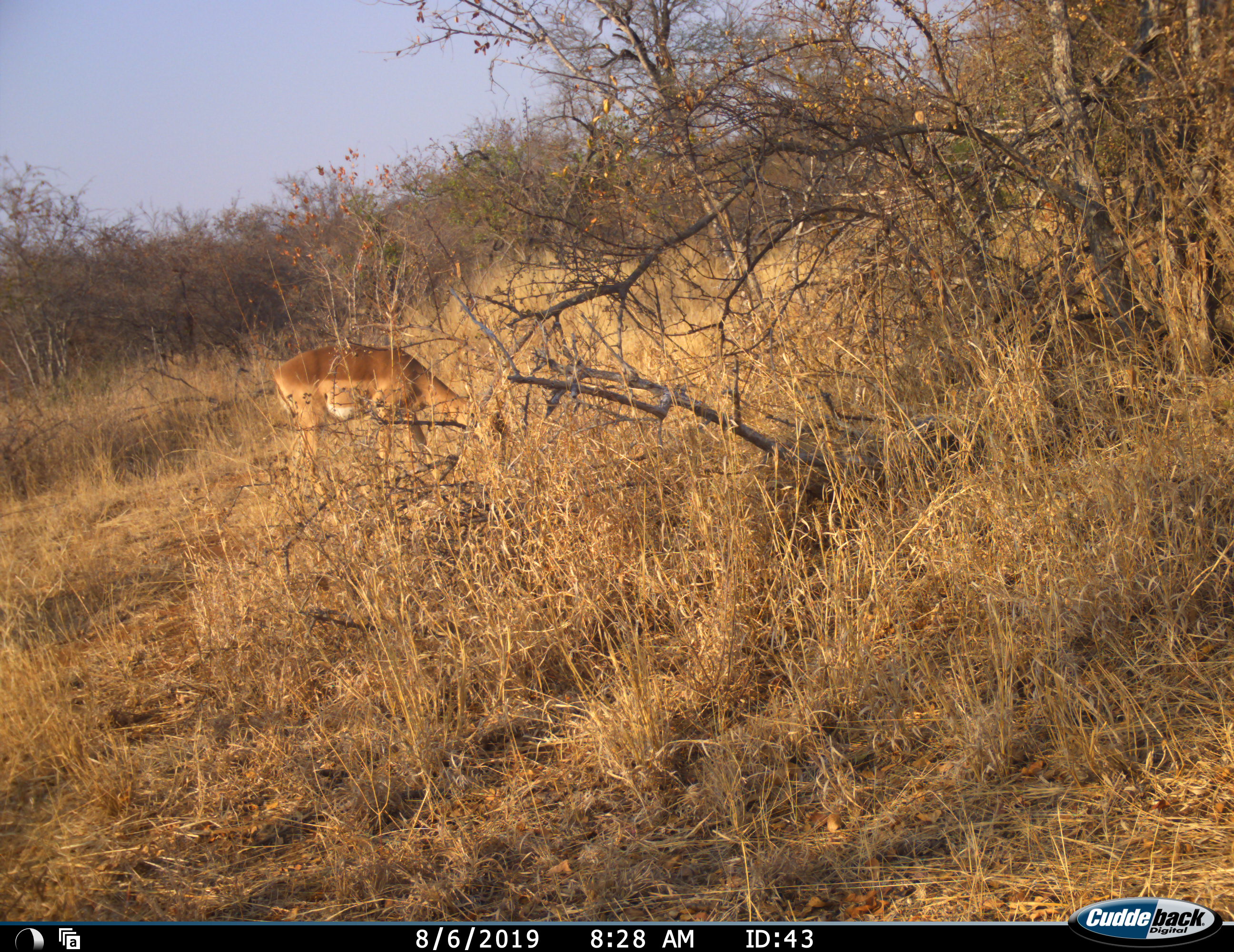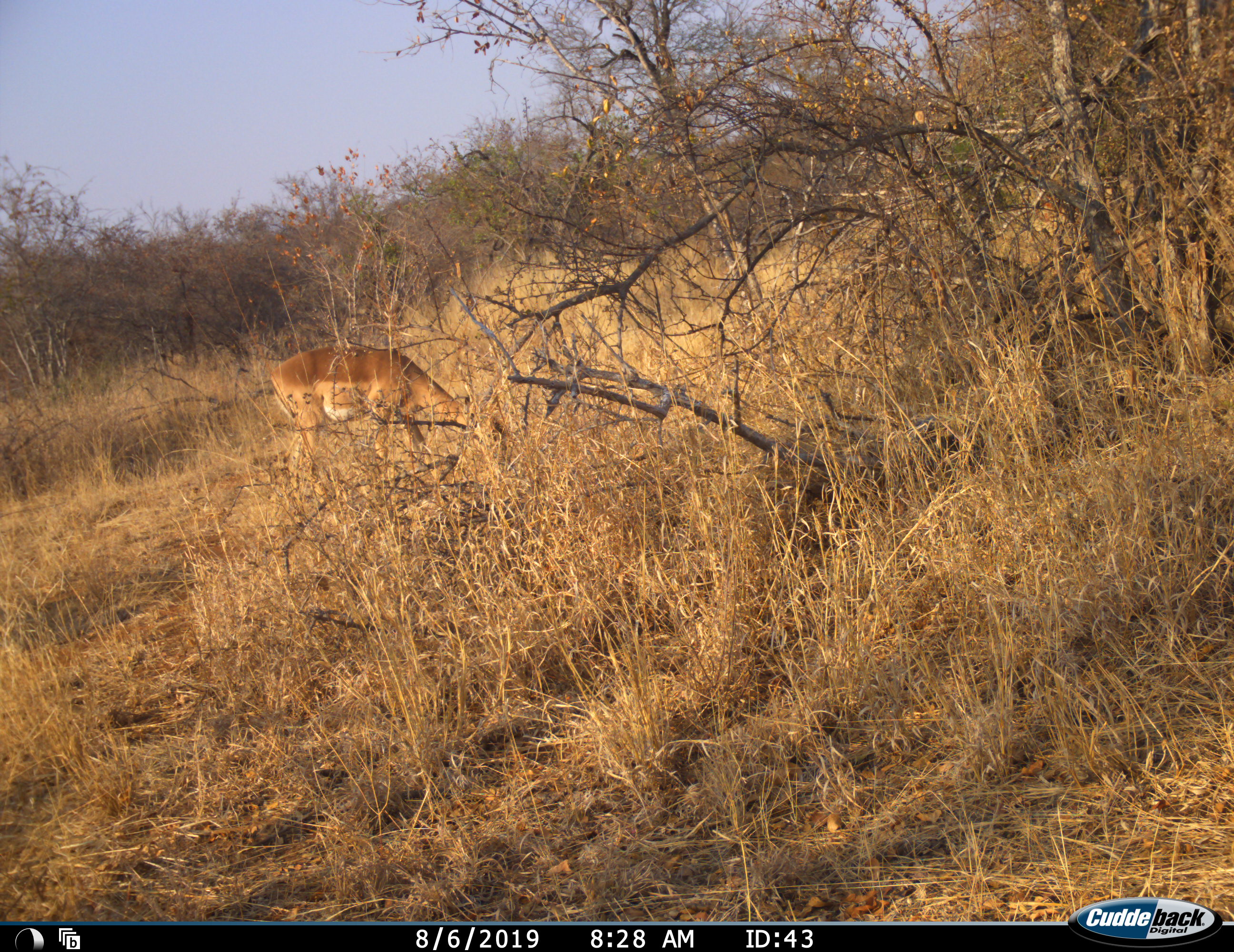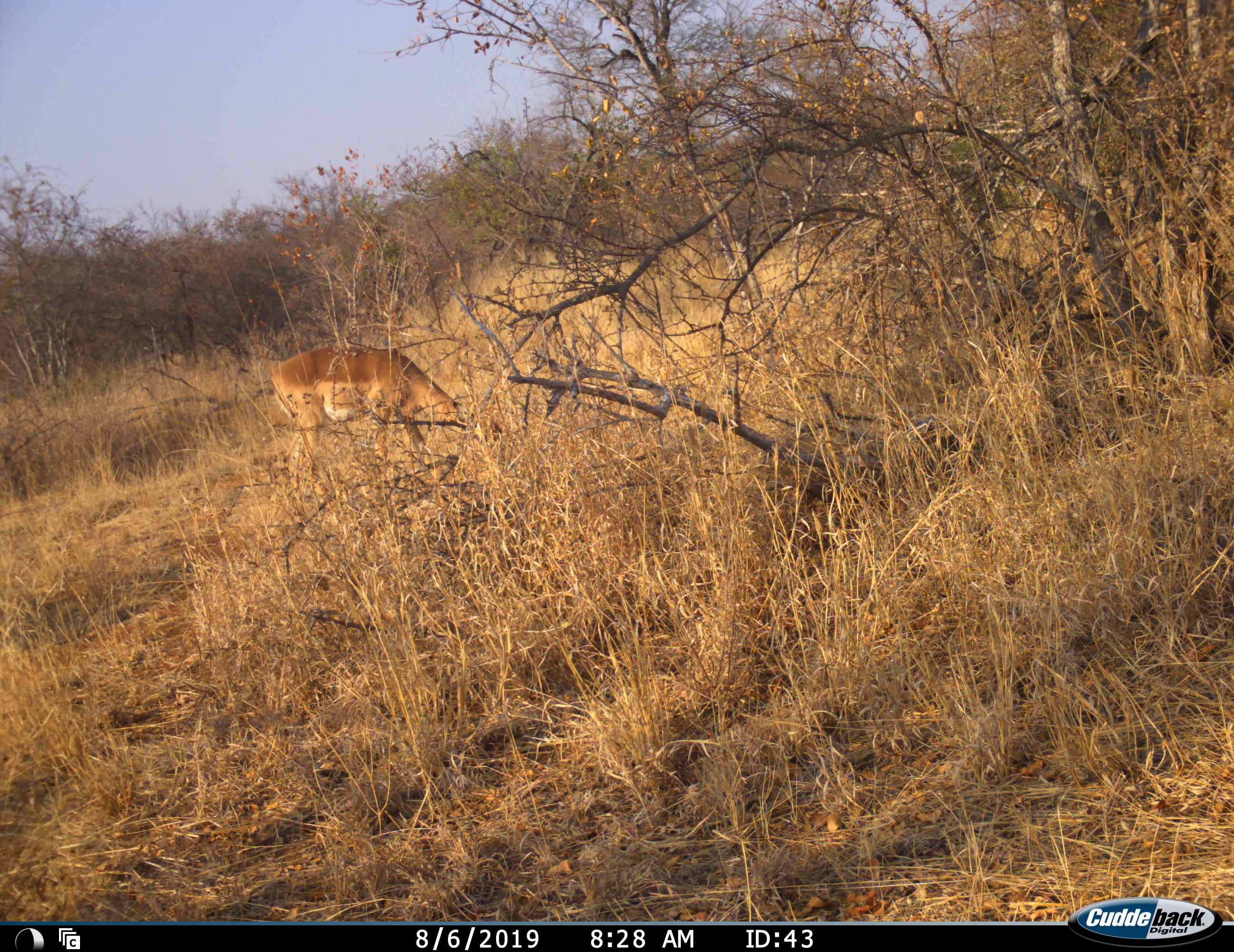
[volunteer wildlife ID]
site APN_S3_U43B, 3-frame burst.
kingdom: Animalia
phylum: Chordata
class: Mammalia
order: Artiodactyla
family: Bovidae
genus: Aepyceros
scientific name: Aepyceros melampus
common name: impala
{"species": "impala (Aepyceros melampus)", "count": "1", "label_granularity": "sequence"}